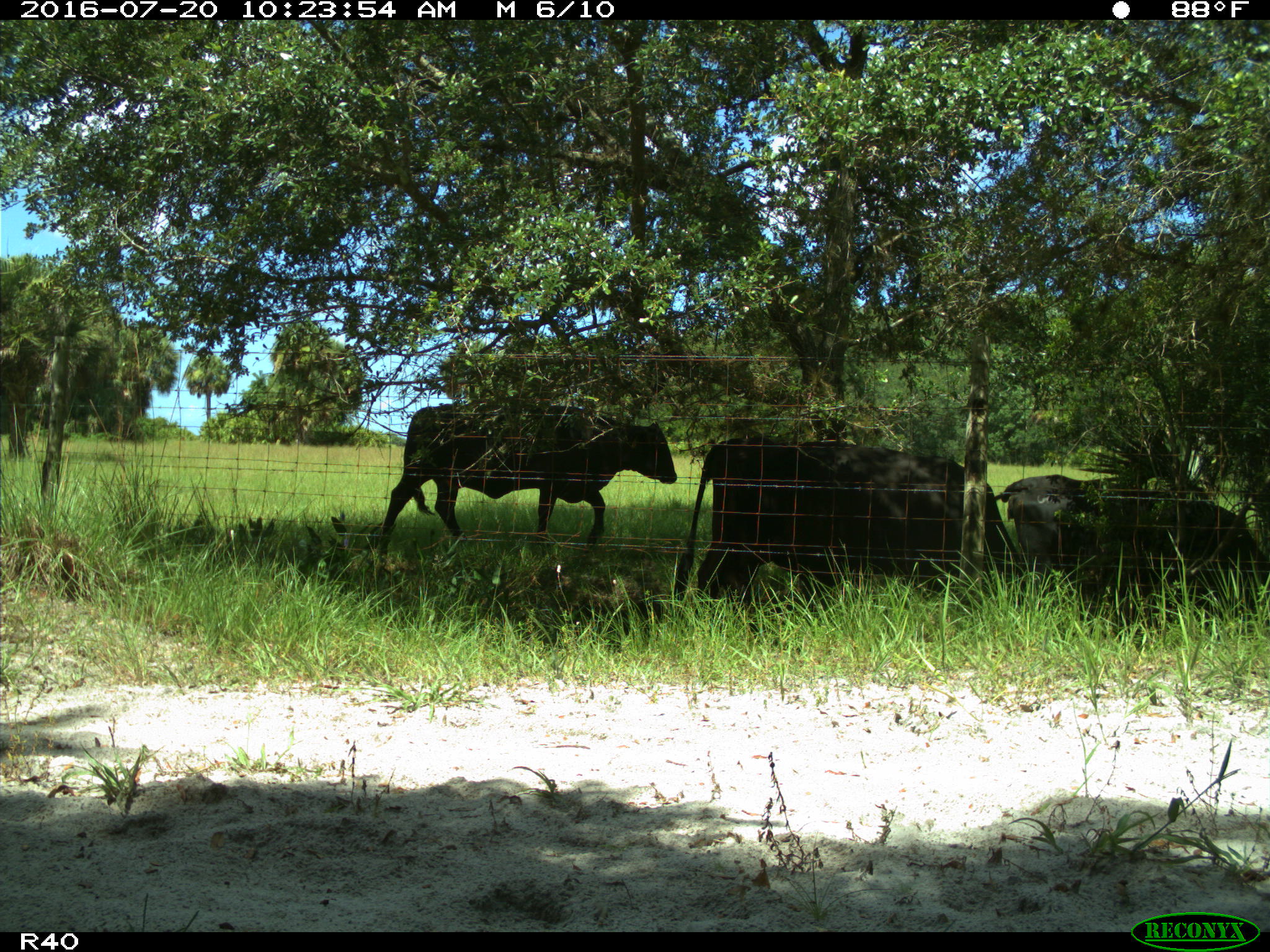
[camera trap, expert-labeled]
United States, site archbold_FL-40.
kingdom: Animalia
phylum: Chordata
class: Mammalia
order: Artiodactyla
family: Bovidae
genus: Bos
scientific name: Bos taurus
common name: domestic cow